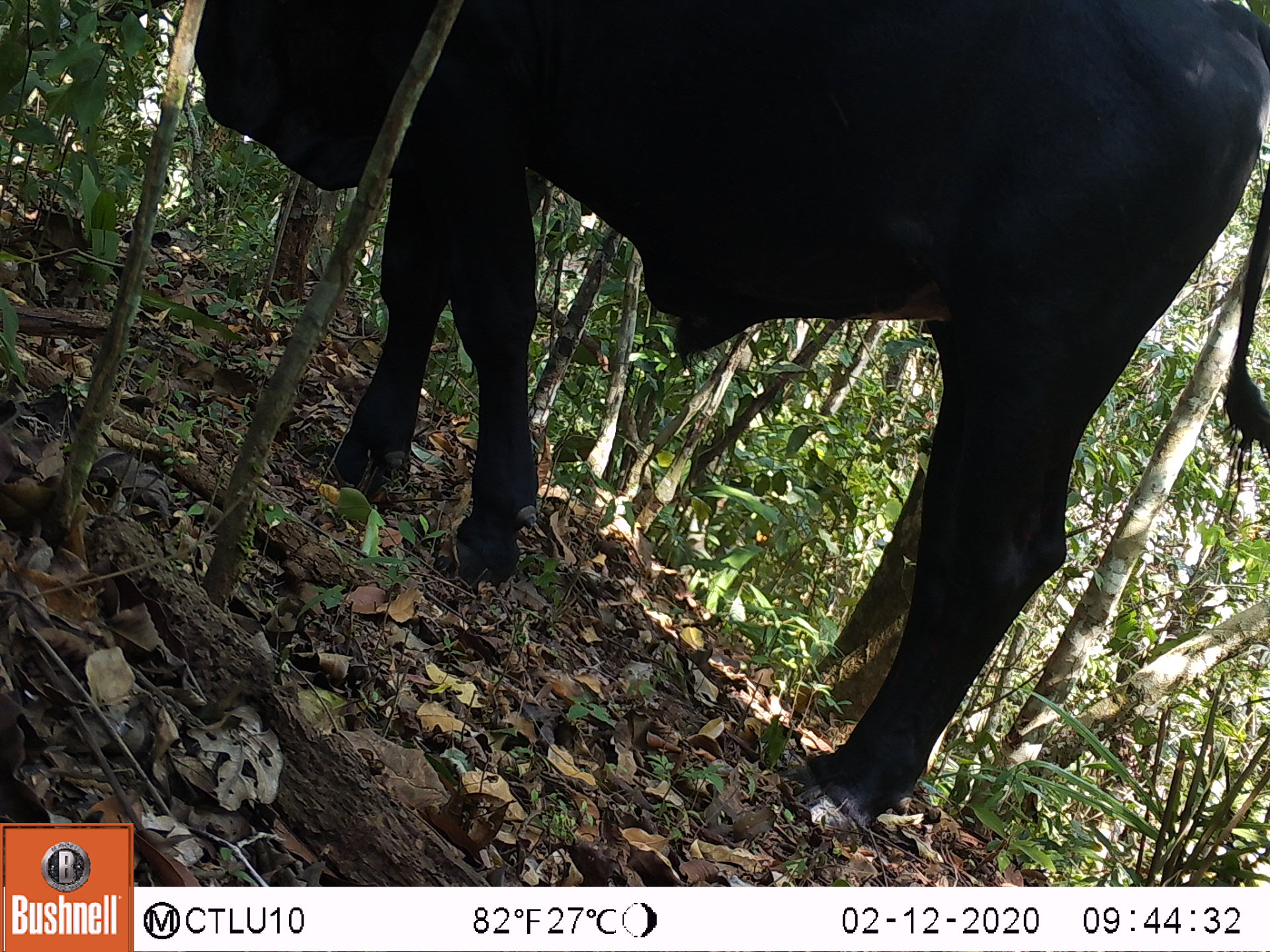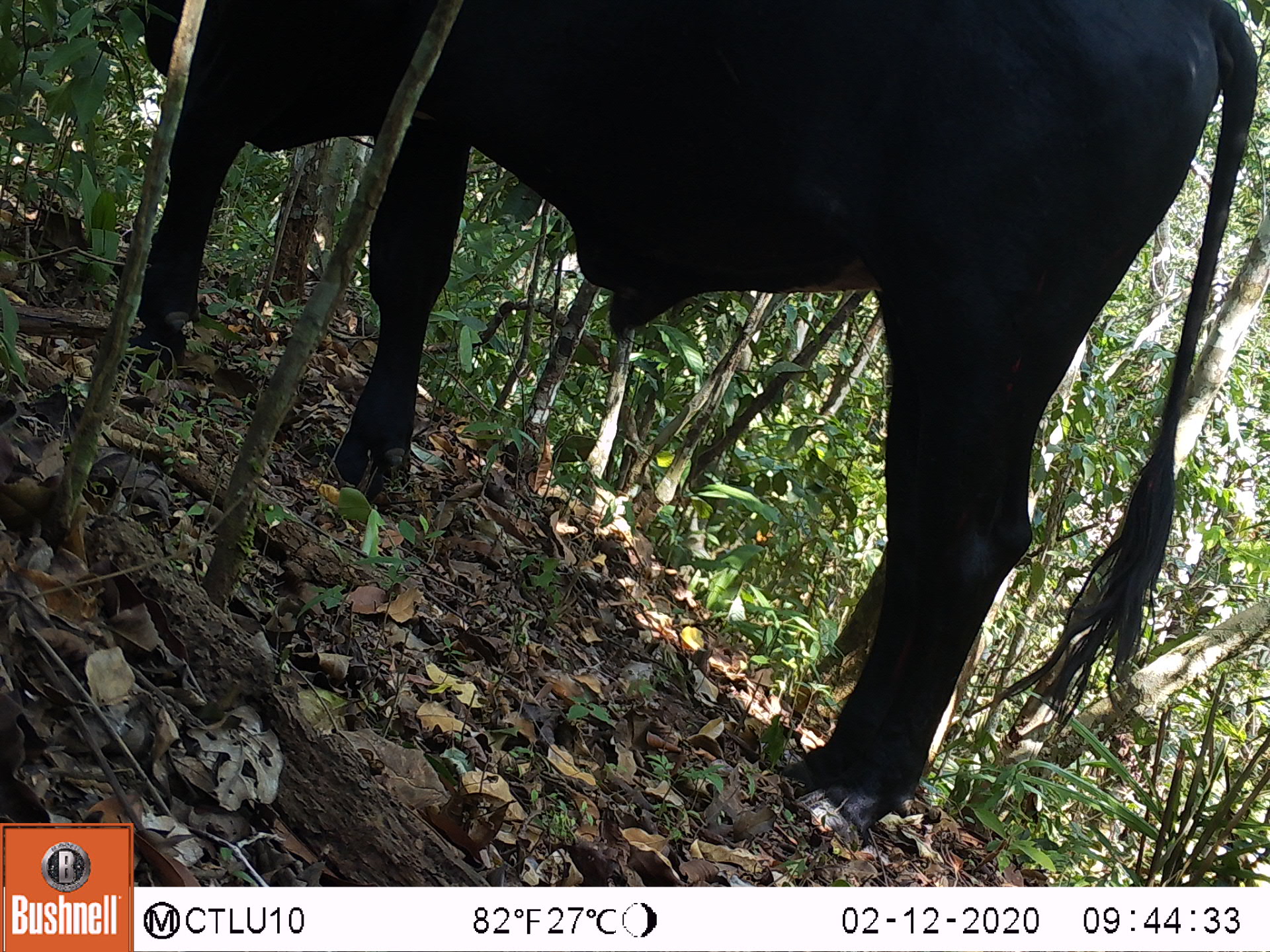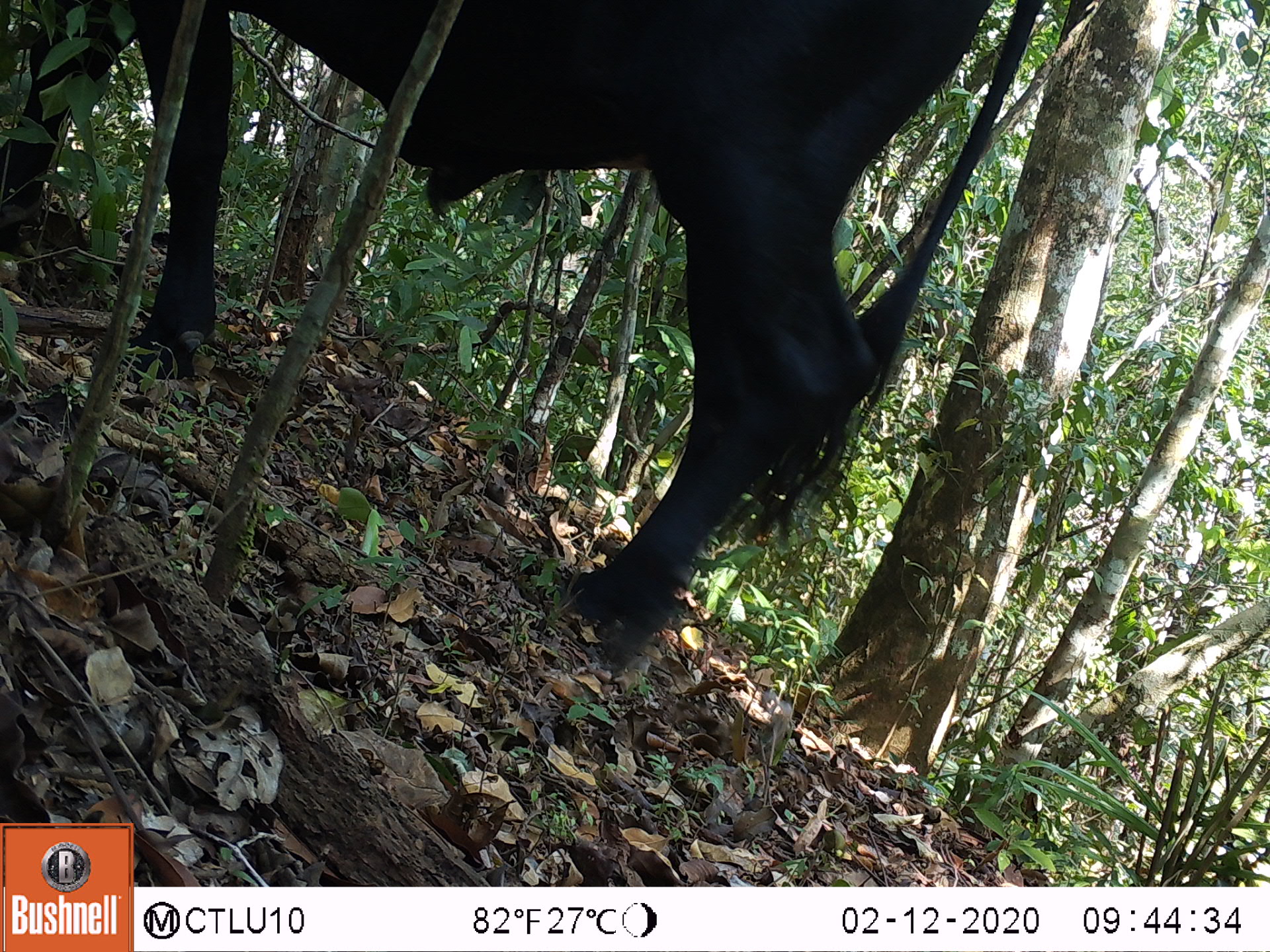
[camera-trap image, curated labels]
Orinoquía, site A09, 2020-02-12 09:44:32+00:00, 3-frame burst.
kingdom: Animalia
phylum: Chordata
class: Mammalia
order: Artiodactyla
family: Bovidae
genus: Bos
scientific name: Bos taurus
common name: cow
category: cattle